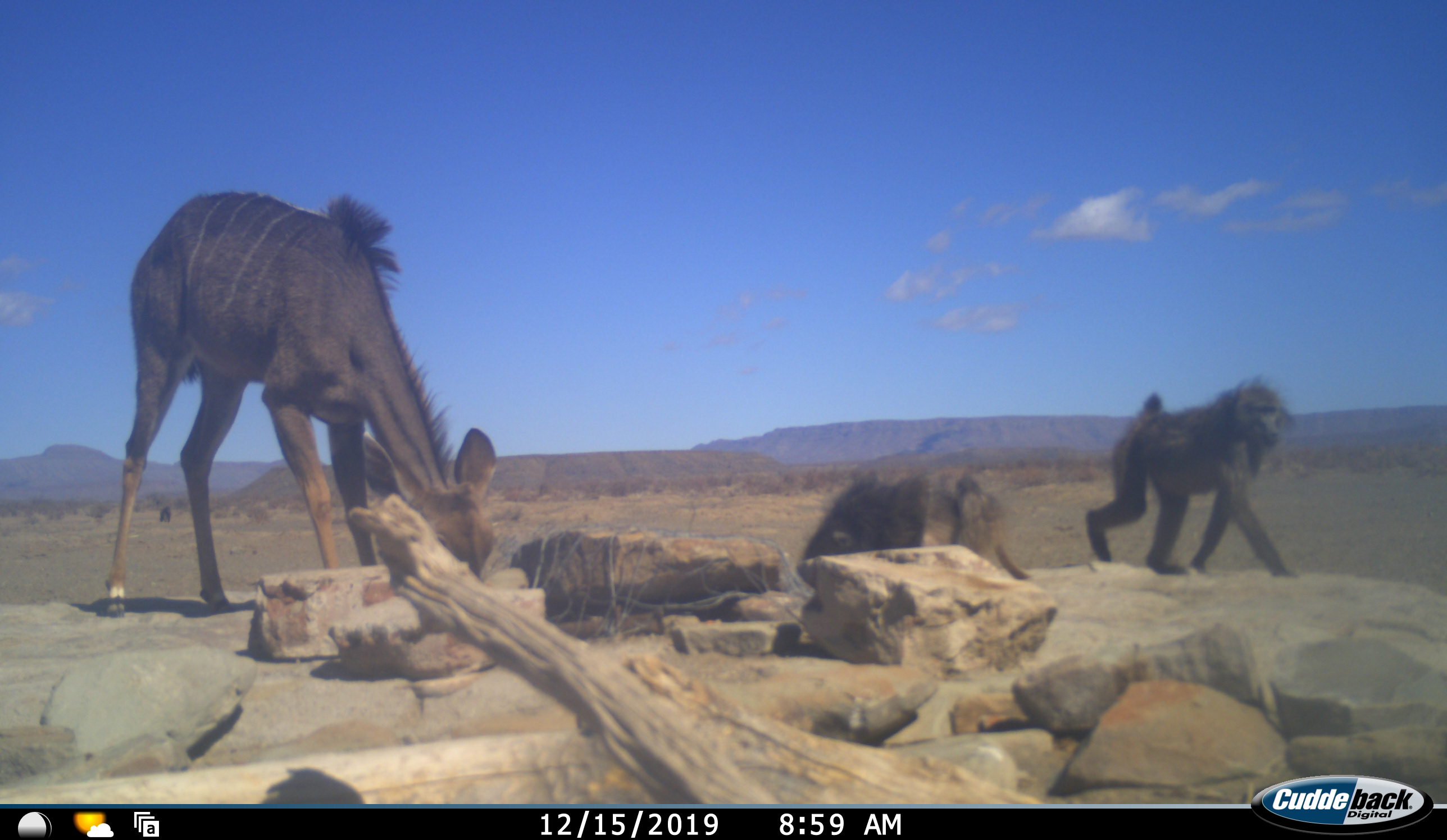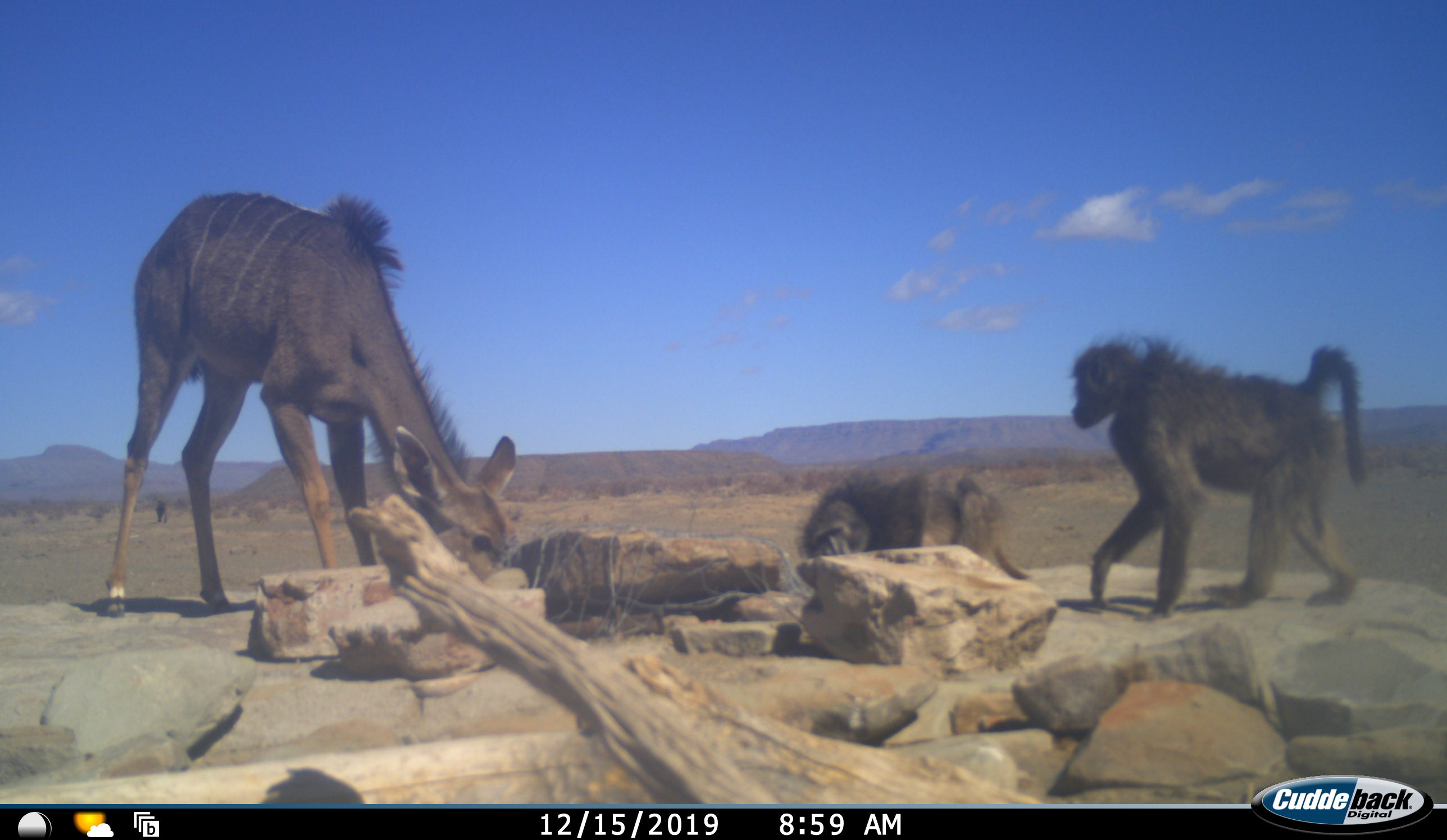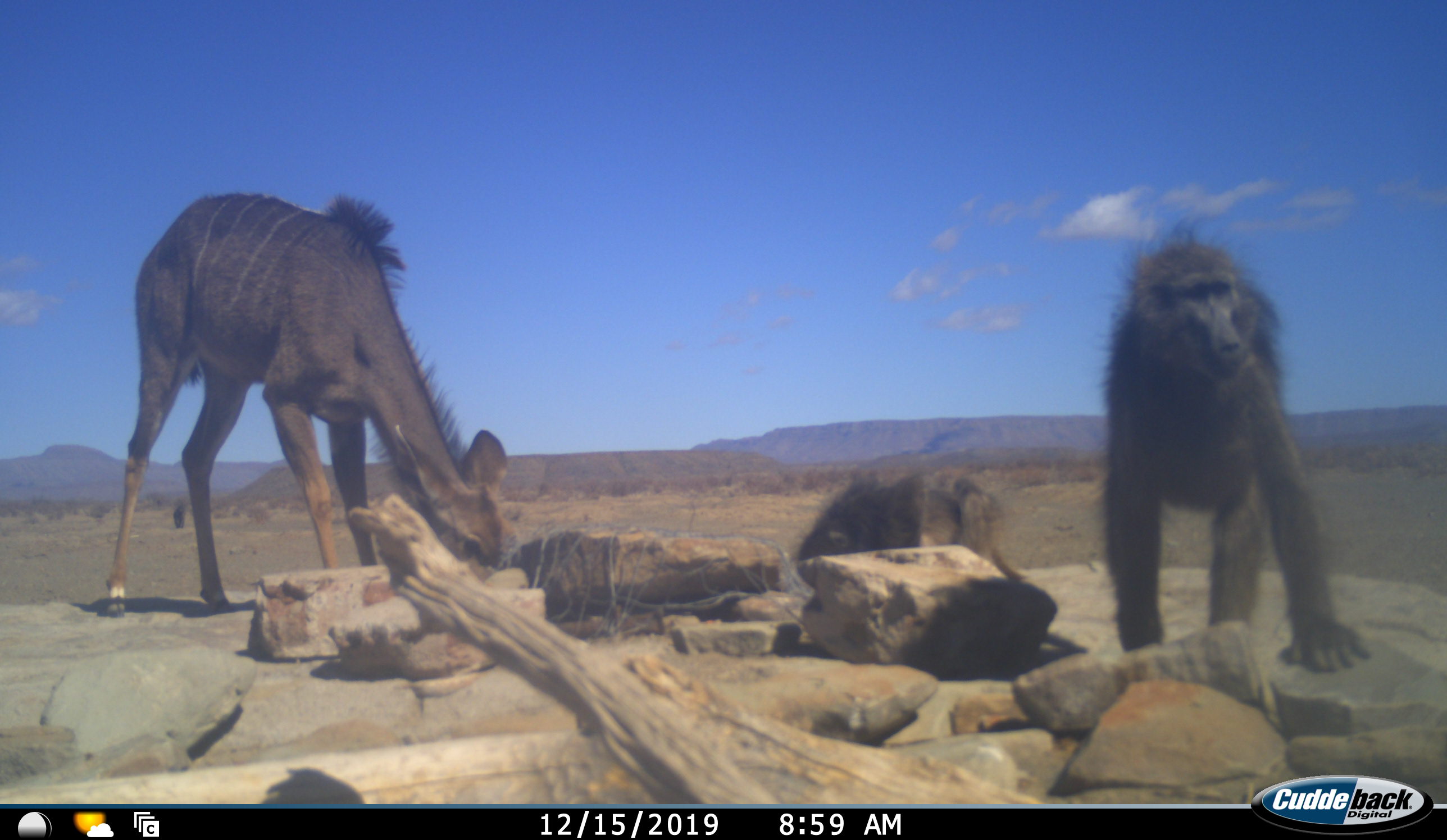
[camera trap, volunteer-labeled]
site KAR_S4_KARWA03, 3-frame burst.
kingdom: Animalia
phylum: Chordata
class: Mammalia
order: Primates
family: Cercopithecidae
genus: Papio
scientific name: Papio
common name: baboon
Baboon (Papio), count 2. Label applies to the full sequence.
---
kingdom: Animalia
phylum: Chordata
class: Mammalia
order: Artiodactyla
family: Bovidae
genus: Tragelaphus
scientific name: Tragelaphus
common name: kudu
Kudu (Tragelaphus), count 1. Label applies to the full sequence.